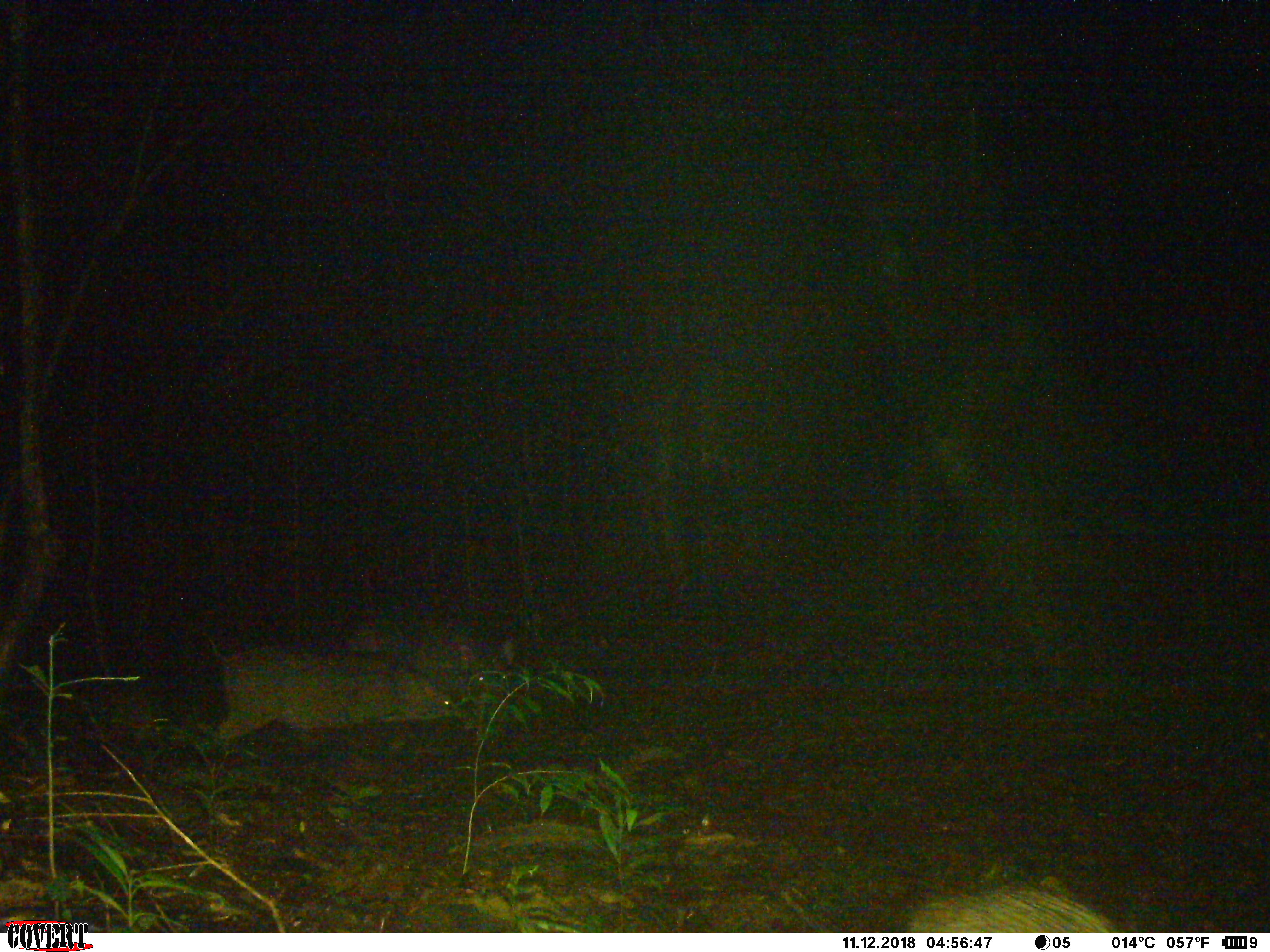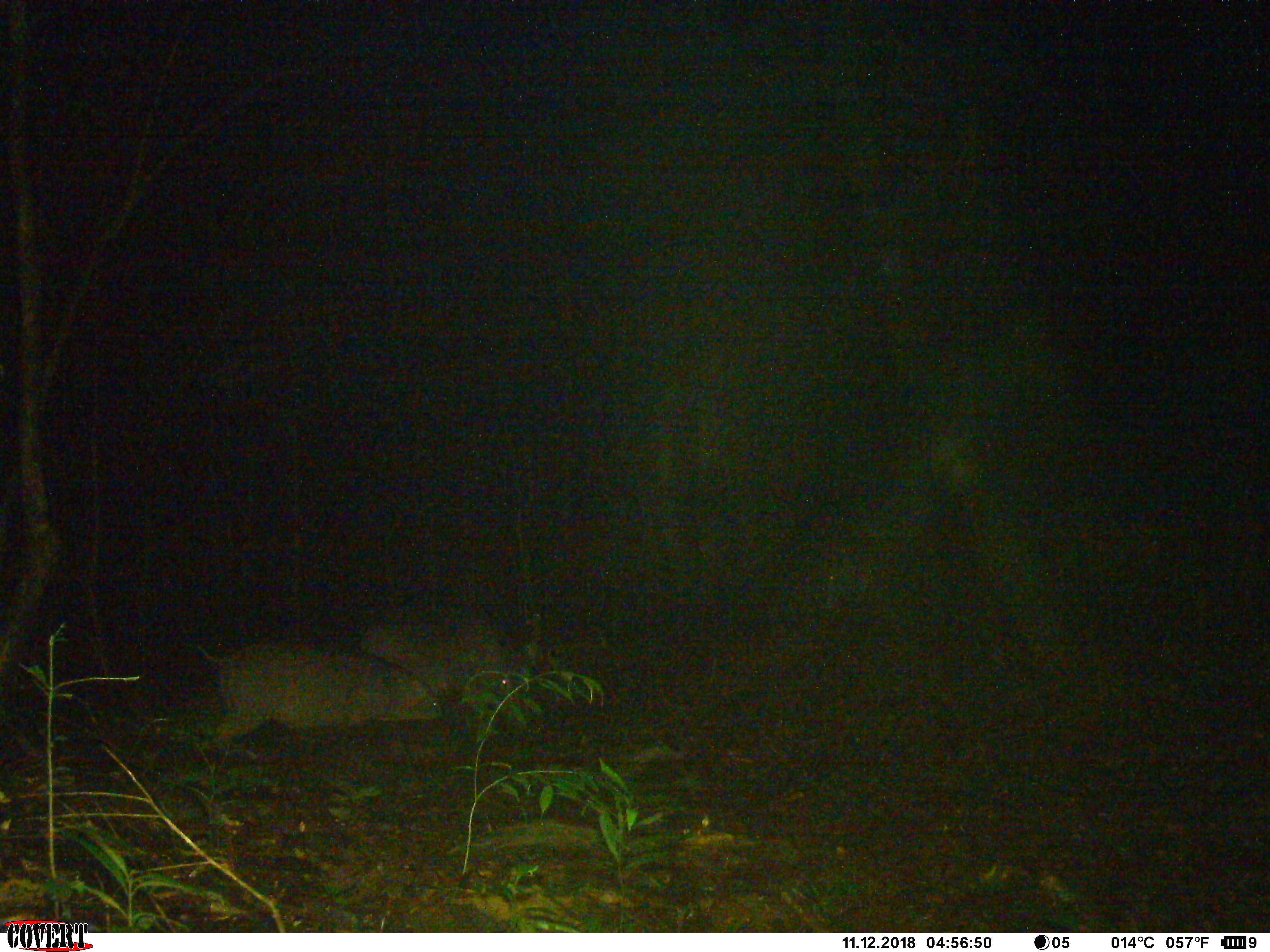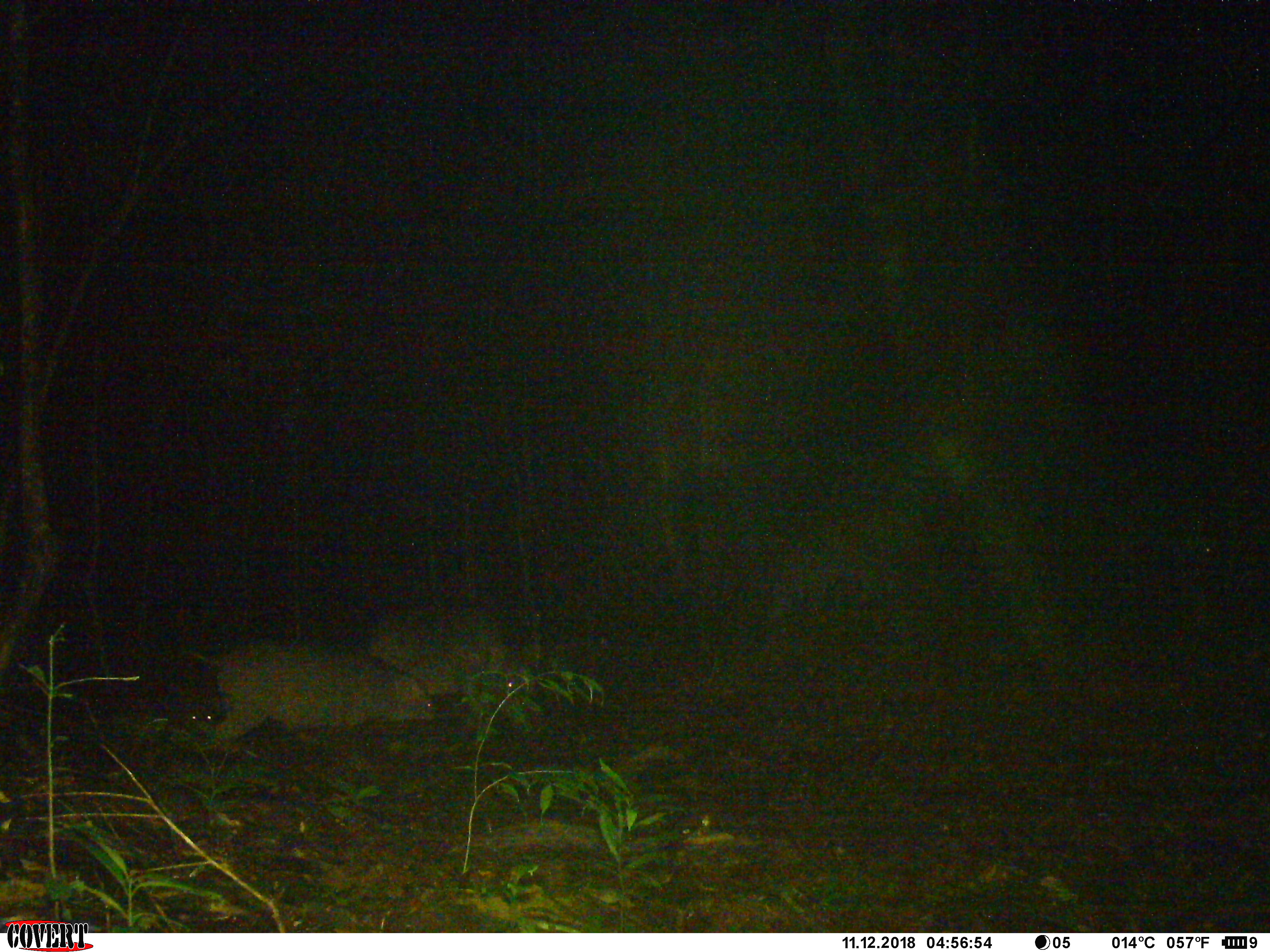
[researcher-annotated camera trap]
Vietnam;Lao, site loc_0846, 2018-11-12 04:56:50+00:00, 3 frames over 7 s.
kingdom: Animalia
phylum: Chordata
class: Mammalia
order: Artiodactyla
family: Suidae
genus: Sus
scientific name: Sus scrofa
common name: eurasian wild pig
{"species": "eurasian wild pig (Sus scrofa)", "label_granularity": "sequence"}